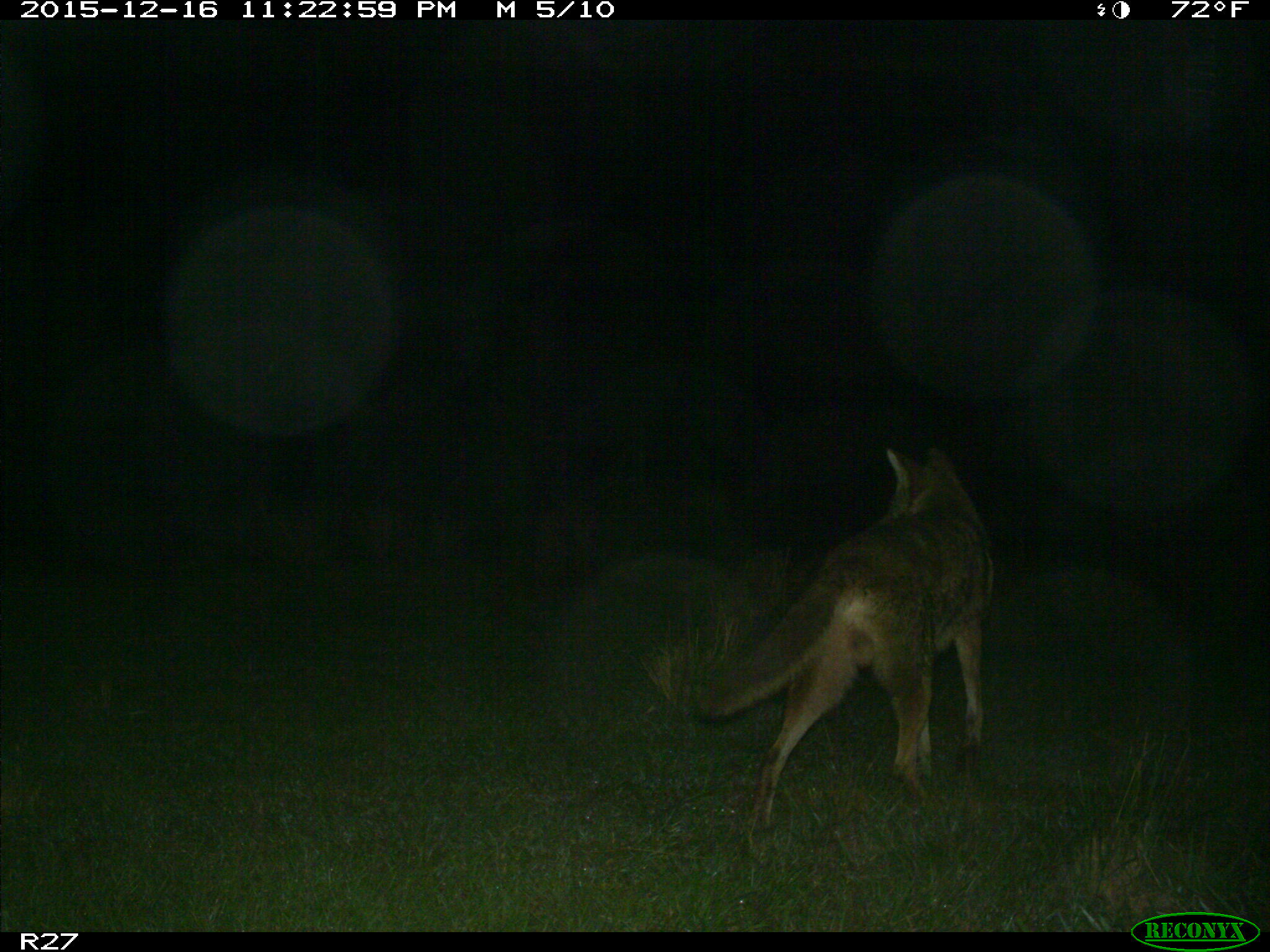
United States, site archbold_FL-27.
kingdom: Animalia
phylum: Chordata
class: Mammalia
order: Carnivora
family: Canidae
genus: Canis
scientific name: Canis latrans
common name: coyote